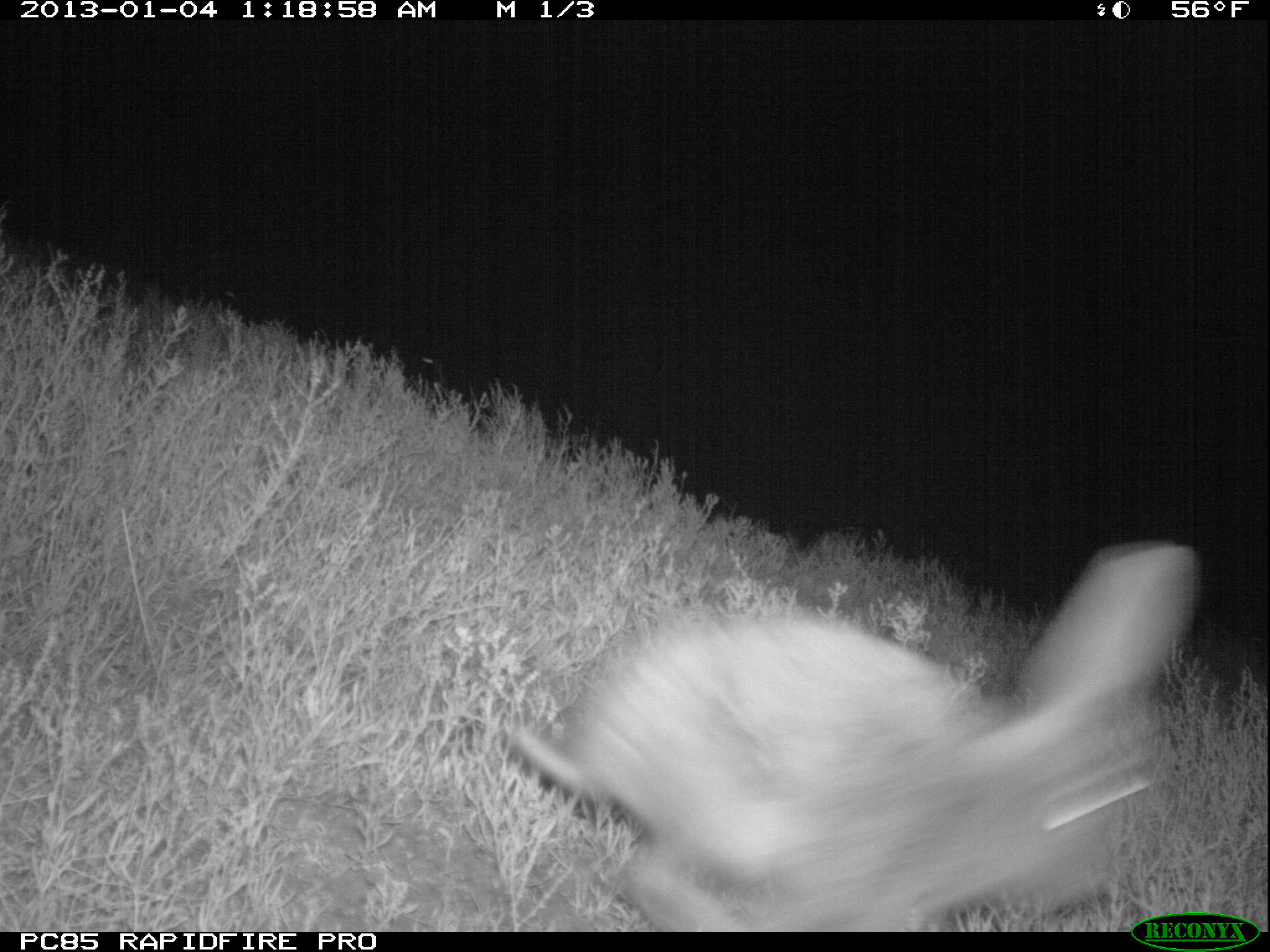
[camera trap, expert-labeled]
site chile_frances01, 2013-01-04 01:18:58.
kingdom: Animalia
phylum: Chordata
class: Mammalia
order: Lagomorpha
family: Leporidae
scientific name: Leporidae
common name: rabbits and hares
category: rabbit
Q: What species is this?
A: Rabbit (rabbits and hares) (Leporidae).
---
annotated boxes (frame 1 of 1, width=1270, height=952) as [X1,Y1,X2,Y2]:
rabbit: [495,539,1208,932]